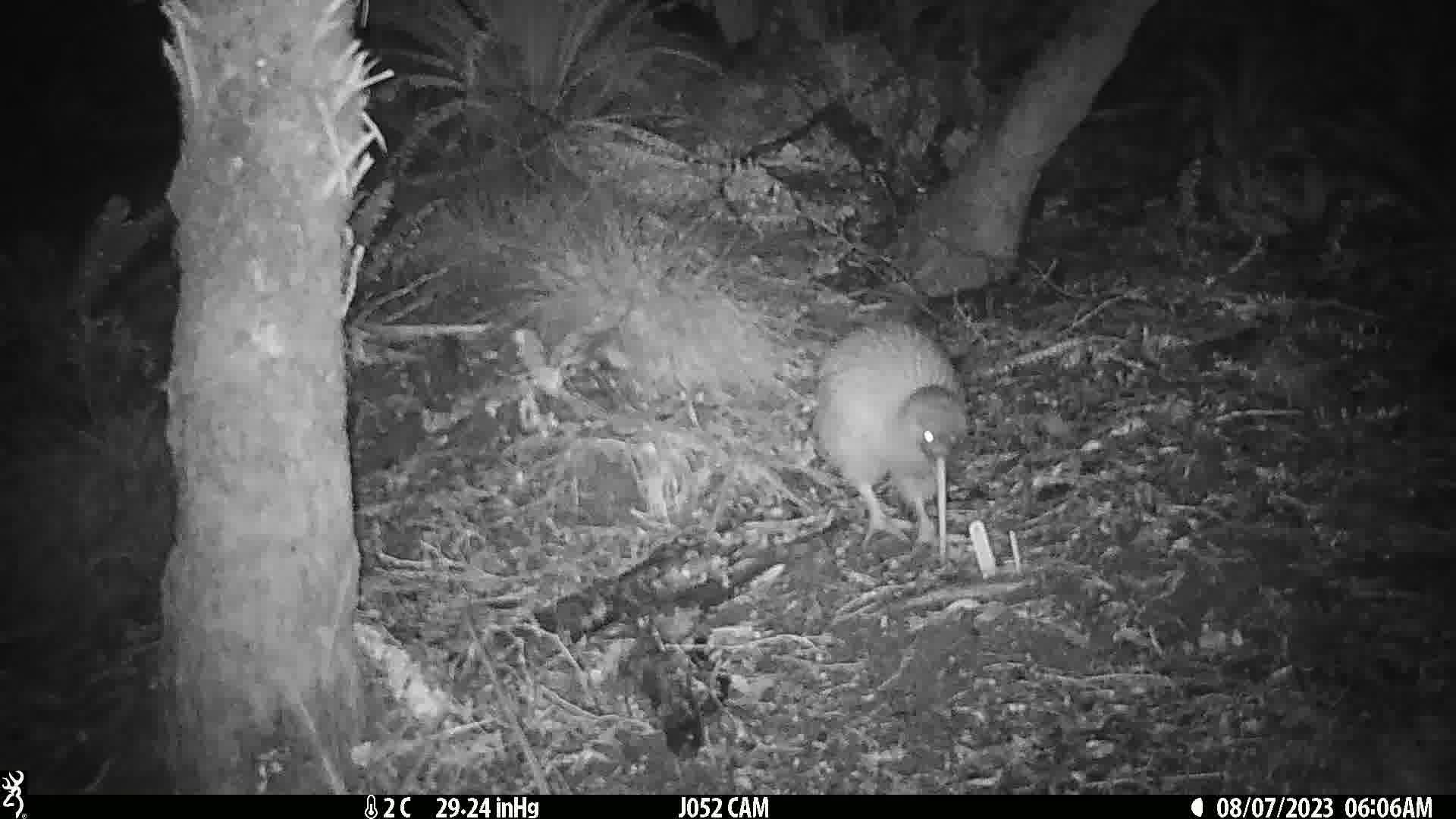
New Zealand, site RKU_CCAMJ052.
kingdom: Animalia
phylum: Chordata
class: Aves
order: Apterygiformes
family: Apterygidae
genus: Apteryx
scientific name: Apteryx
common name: kiwi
Kiwi (Apteryx).